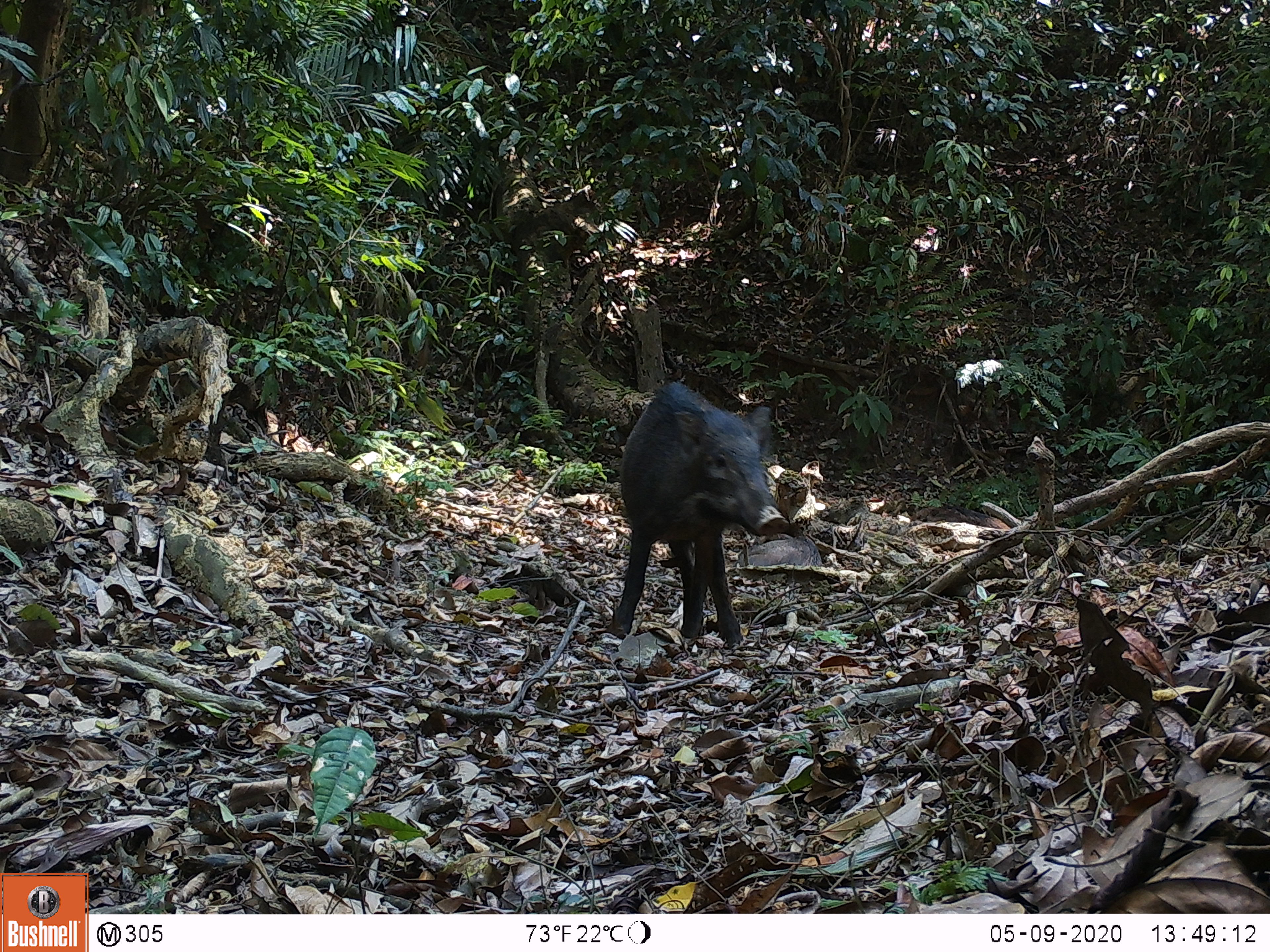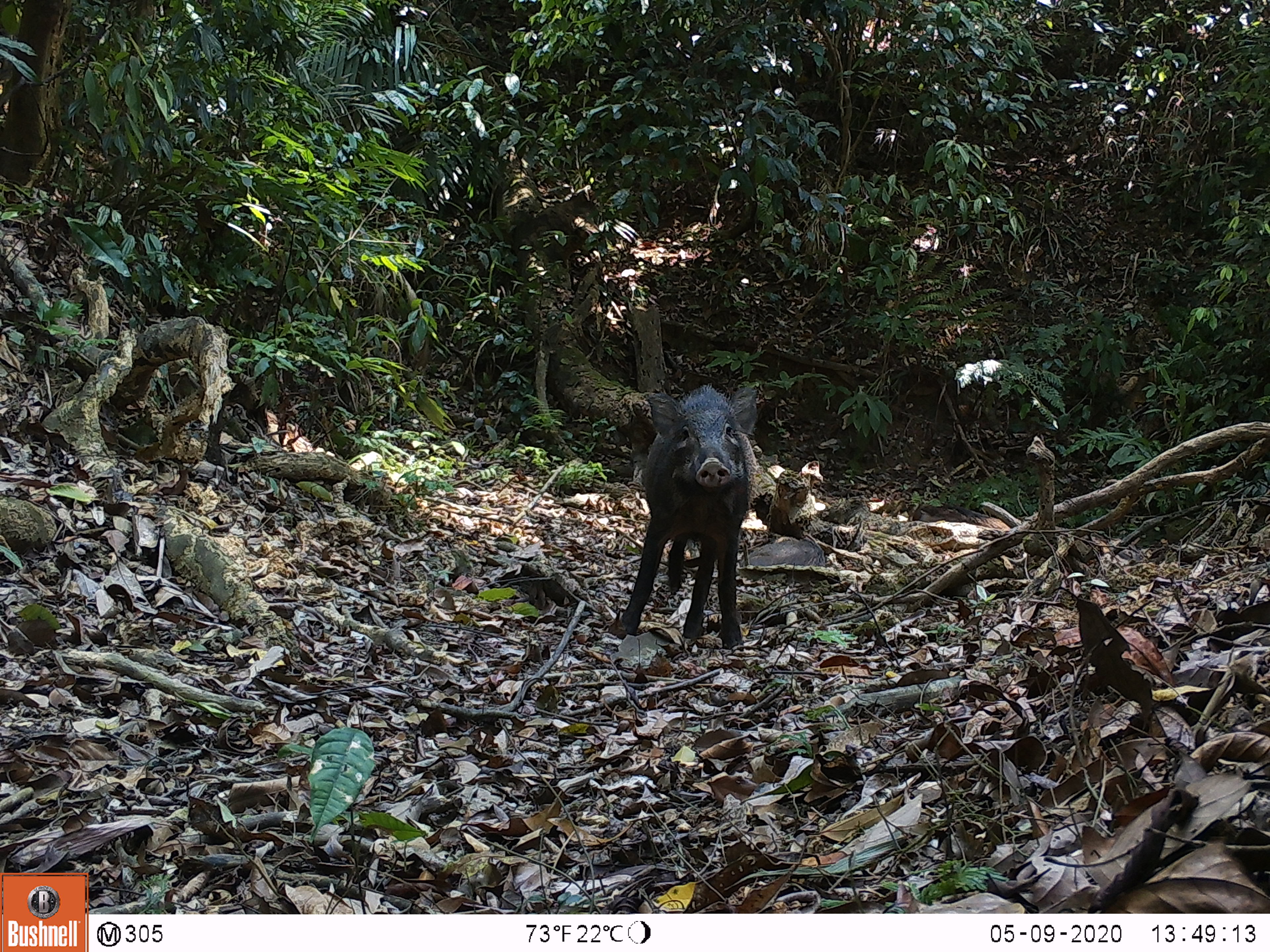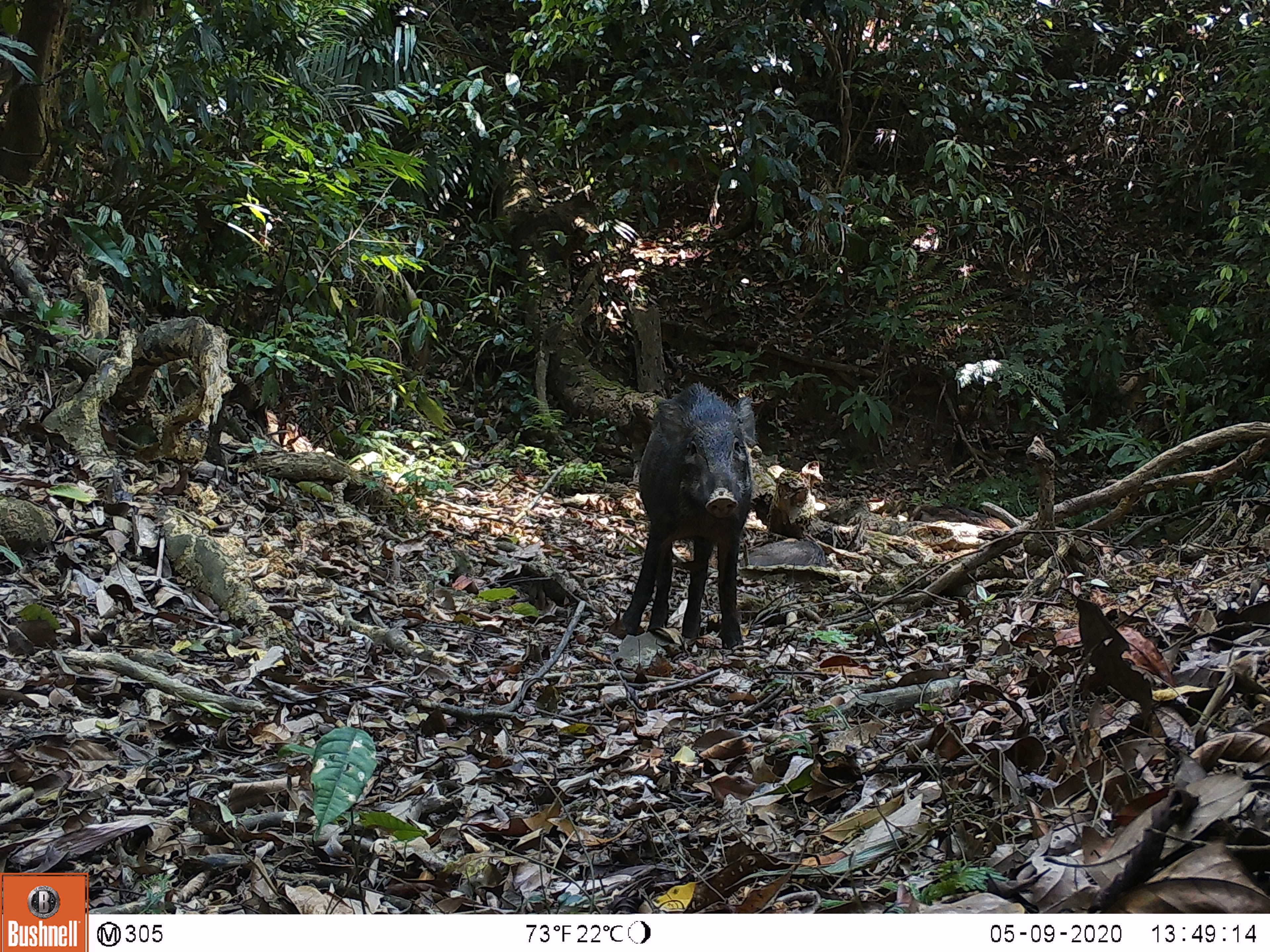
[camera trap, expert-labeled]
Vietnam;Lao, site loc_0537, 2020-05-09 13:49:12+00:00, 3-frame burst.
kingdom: Animalia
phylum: Chordata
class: Mammalia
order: Artiodactyla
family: Suidae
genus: Sus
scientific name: Sus scrofa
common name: eurasian wild pig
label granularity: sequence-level